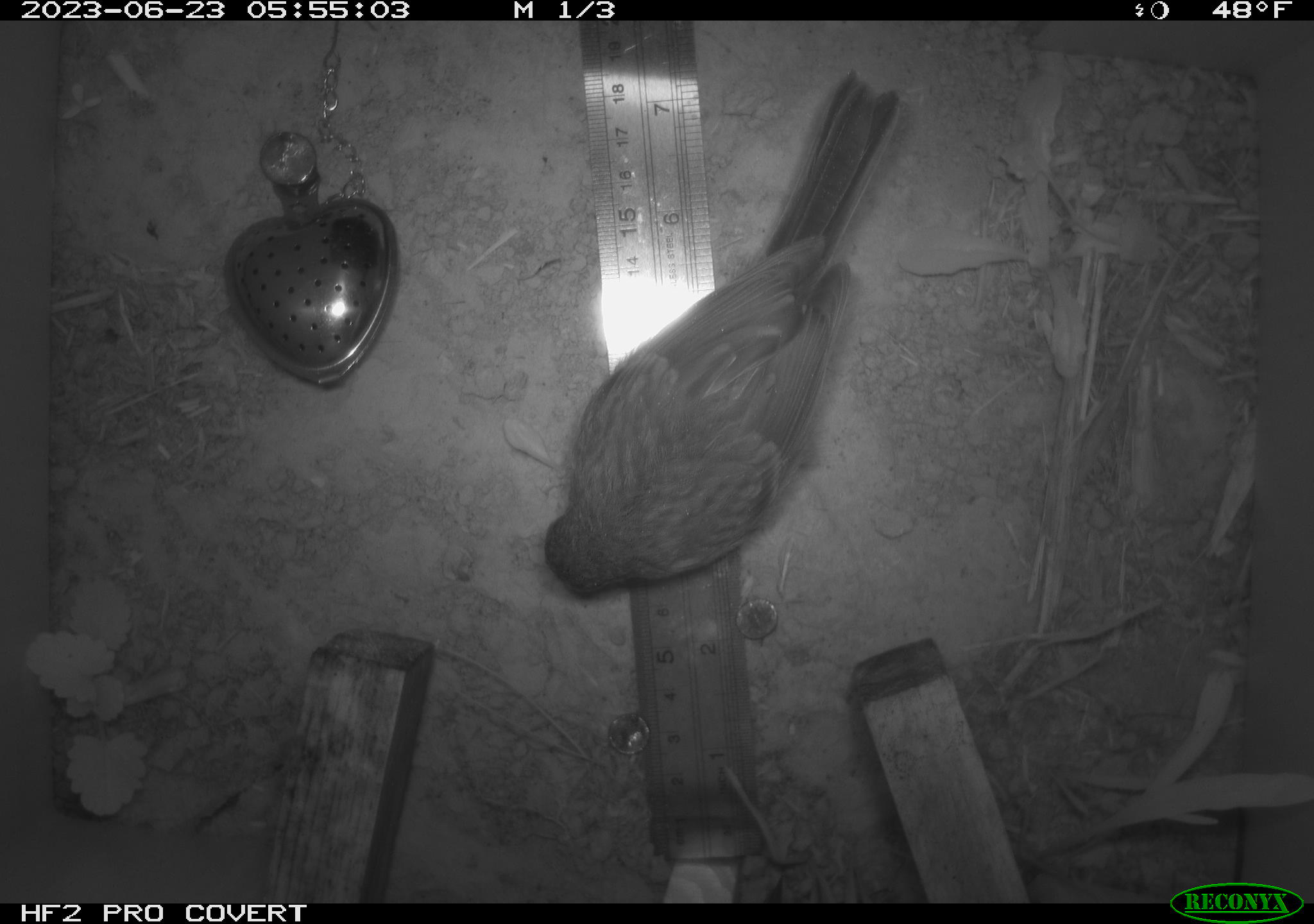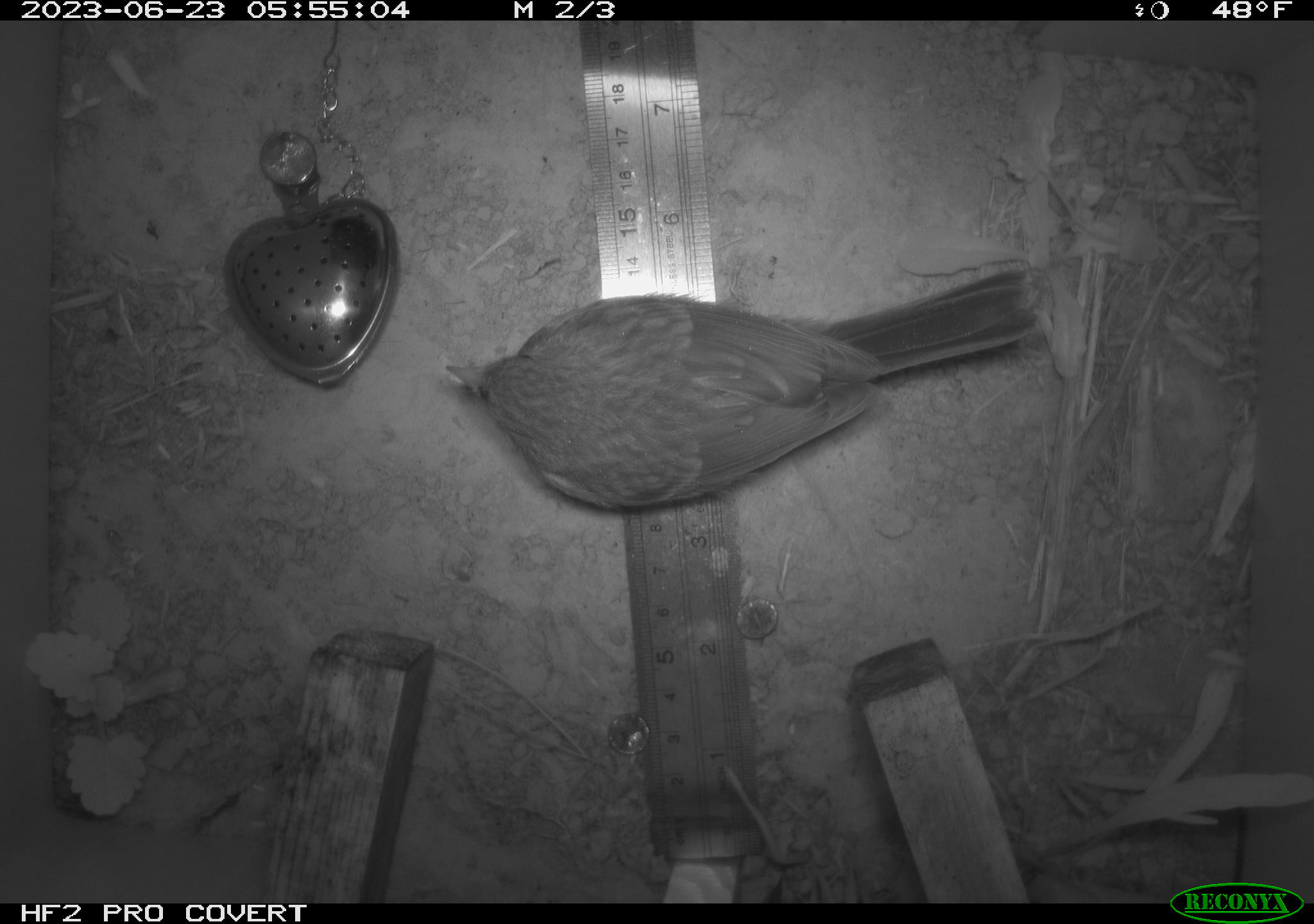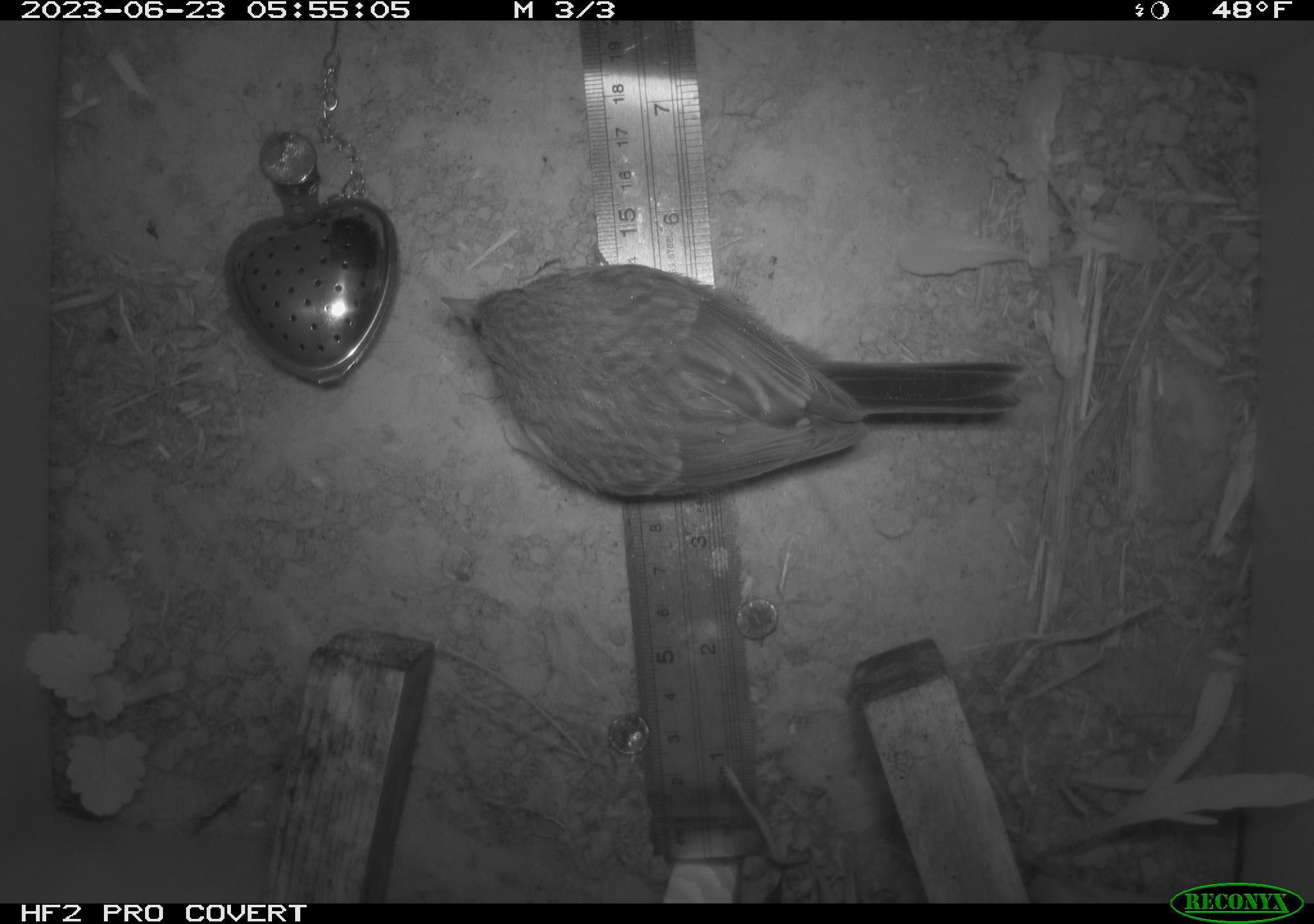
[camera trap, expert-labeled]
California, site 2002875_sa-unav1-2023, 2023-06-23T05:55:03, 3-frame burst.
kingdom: Animalia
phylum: Chordata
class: Aves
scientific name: Aves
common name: bird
Bird (Aves).